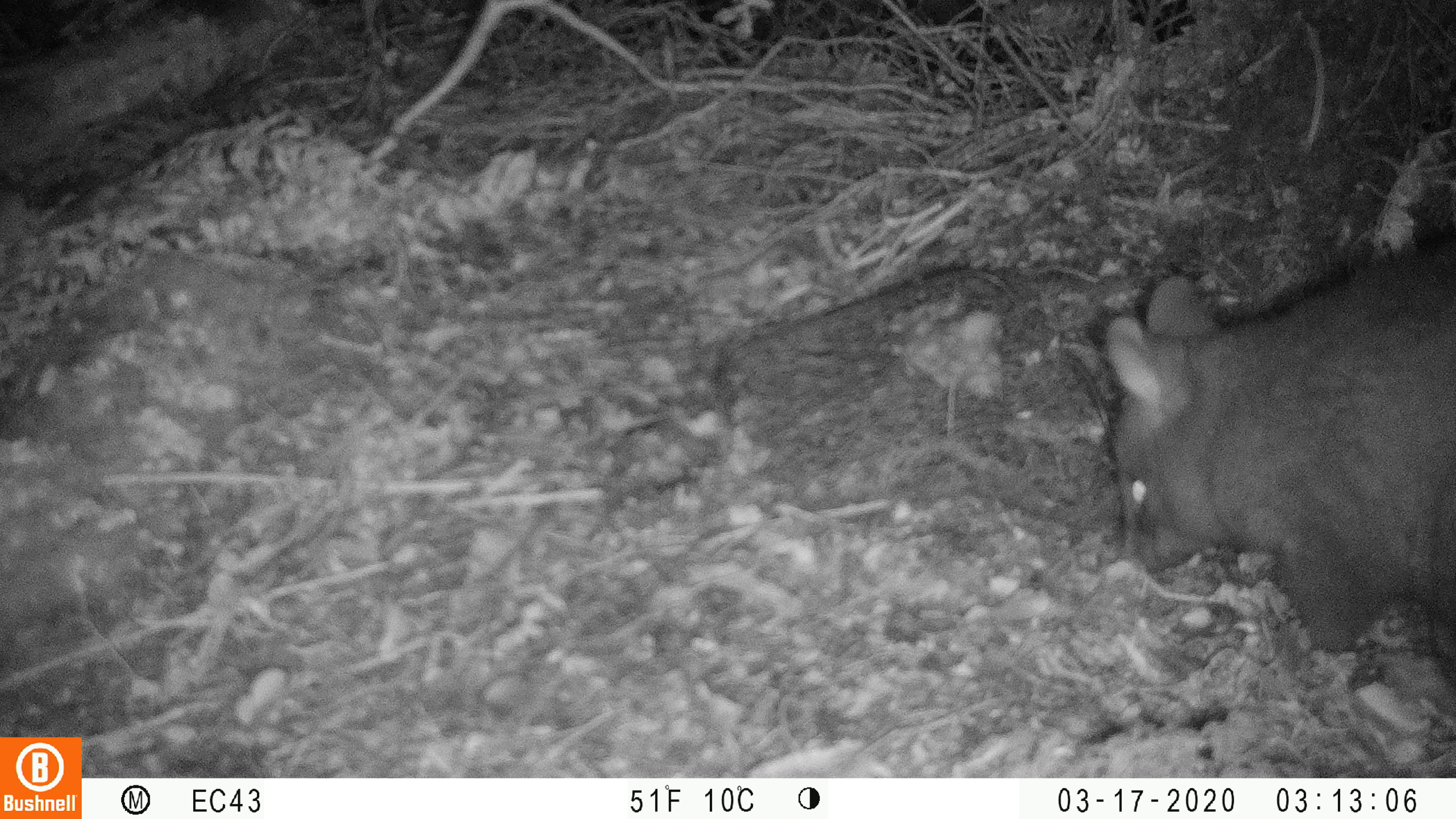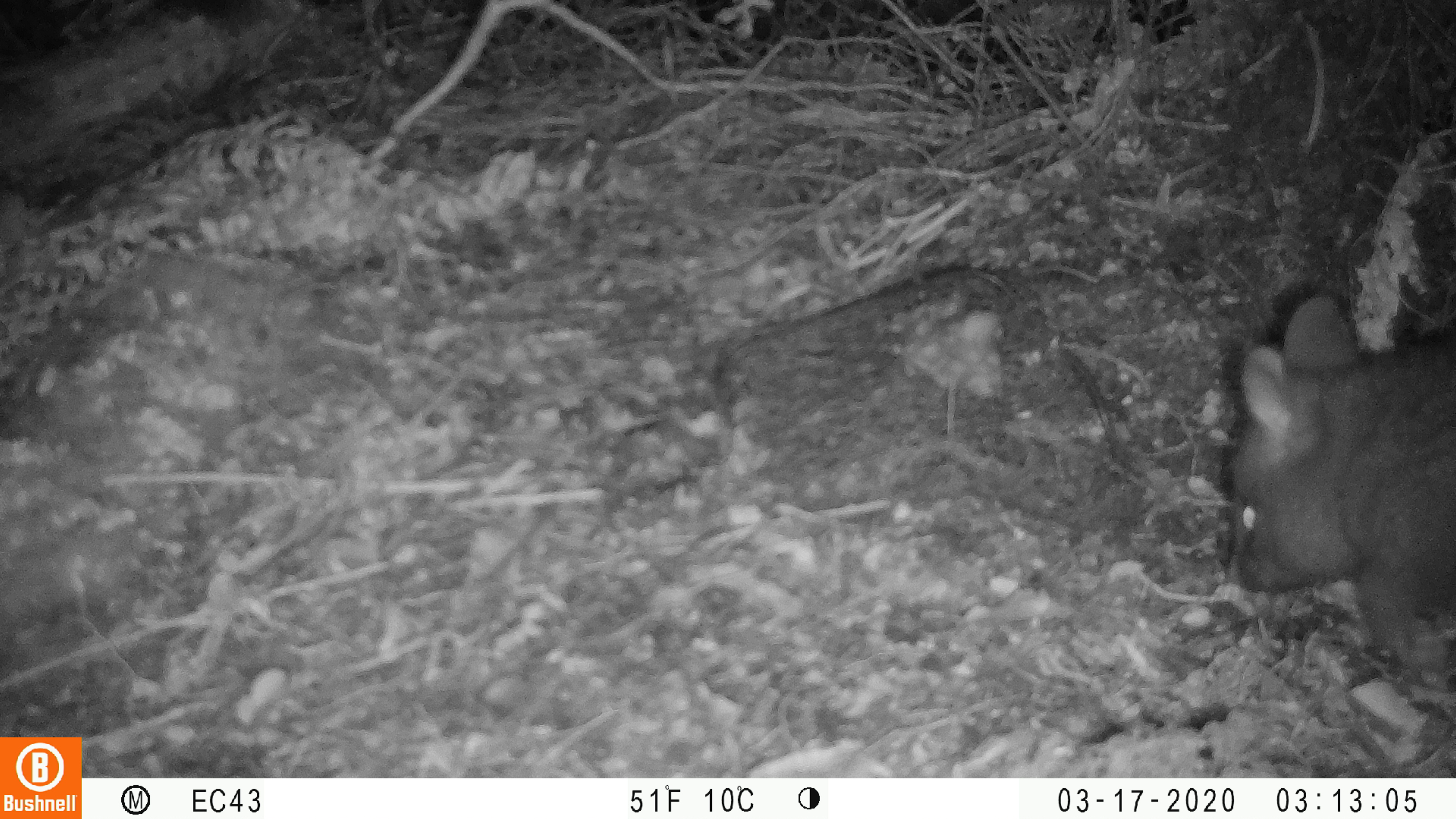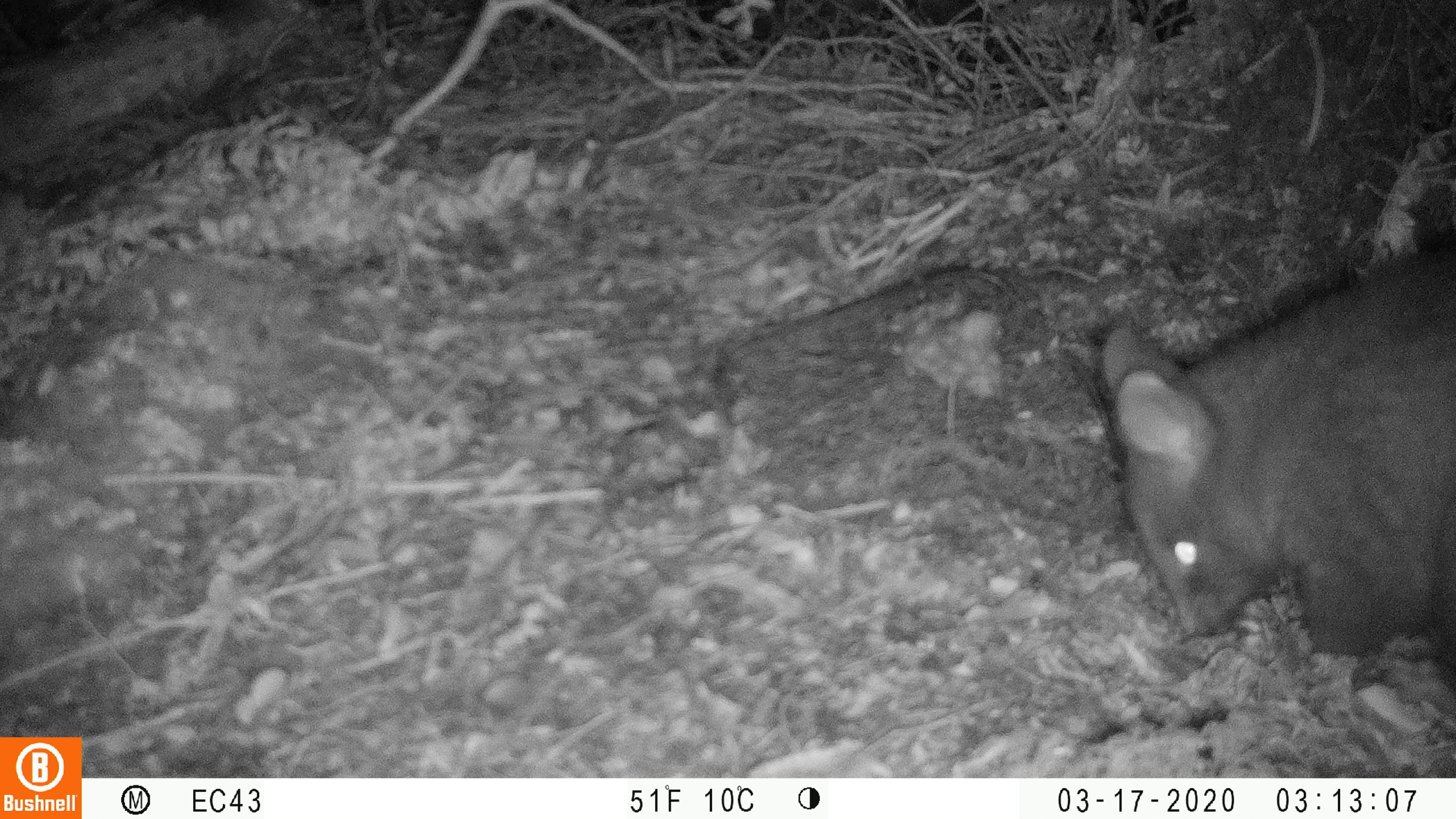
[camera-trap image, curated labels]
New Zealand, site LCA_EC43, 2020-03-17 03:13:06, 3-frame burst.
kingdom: Animalia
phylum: Chordata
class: Mammalia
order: Diprotodontia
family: Phalangeridae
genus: Trichosurus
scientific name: Trichosurus vulpecula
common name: common brushtail possum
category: possum